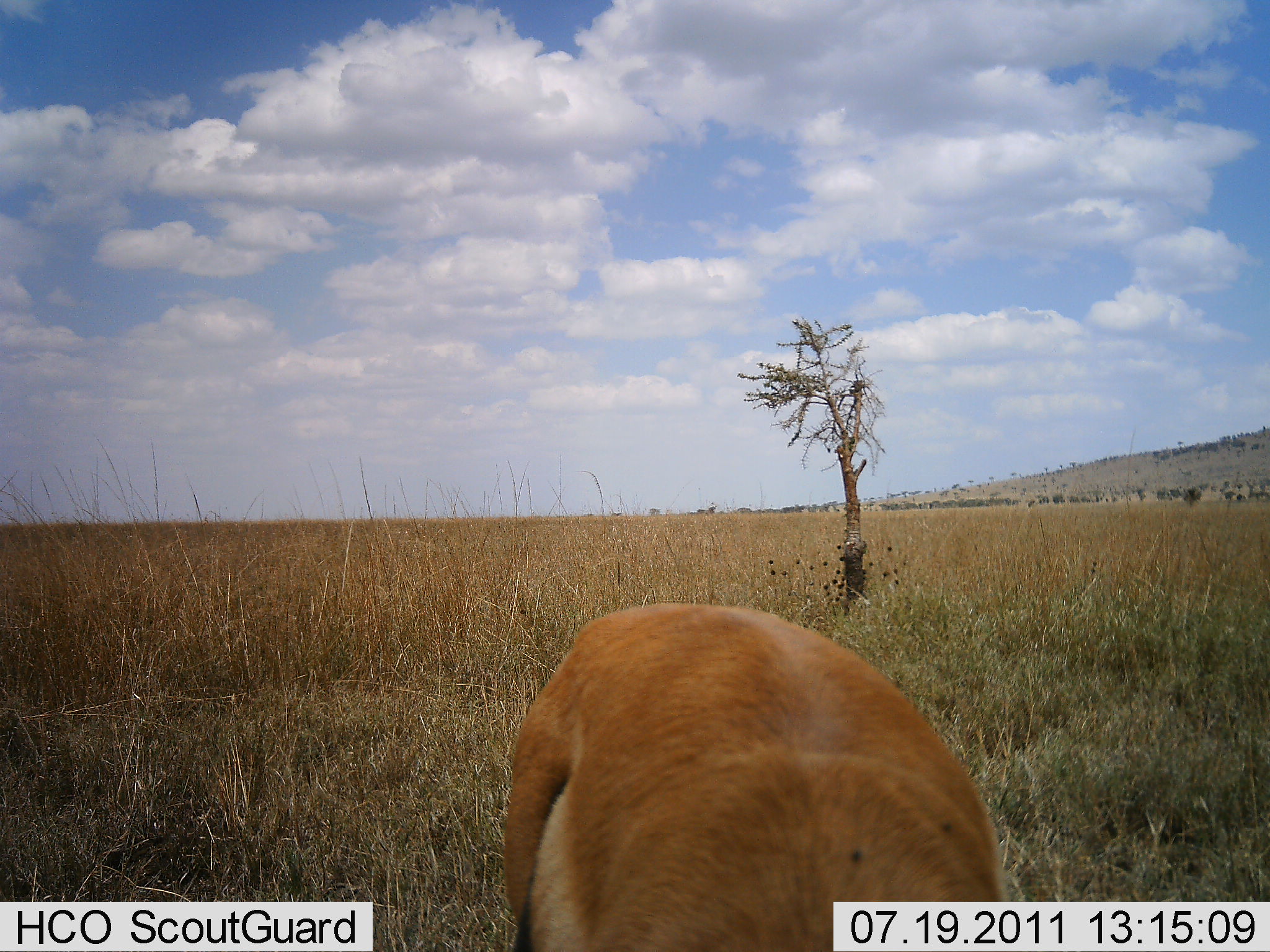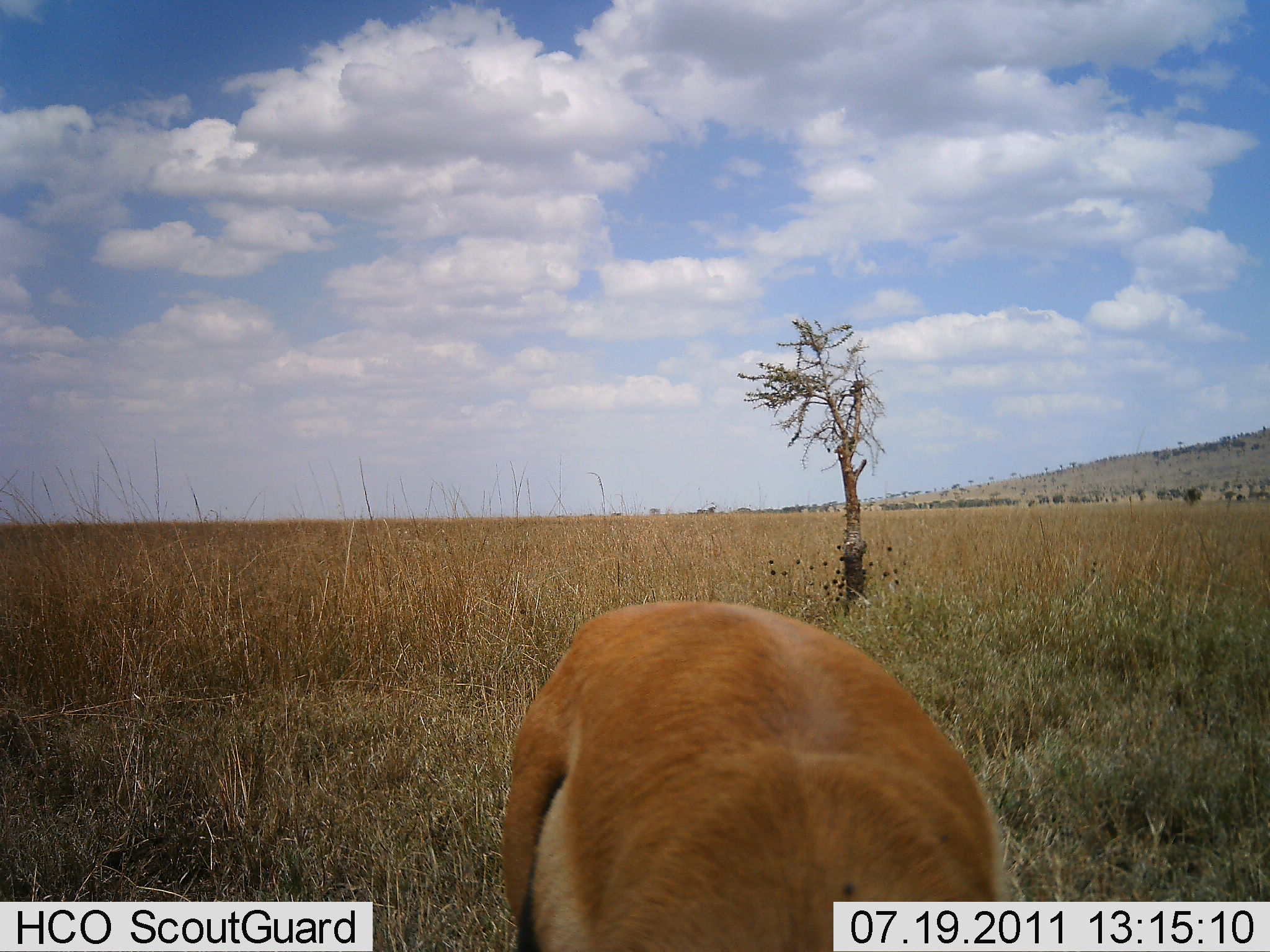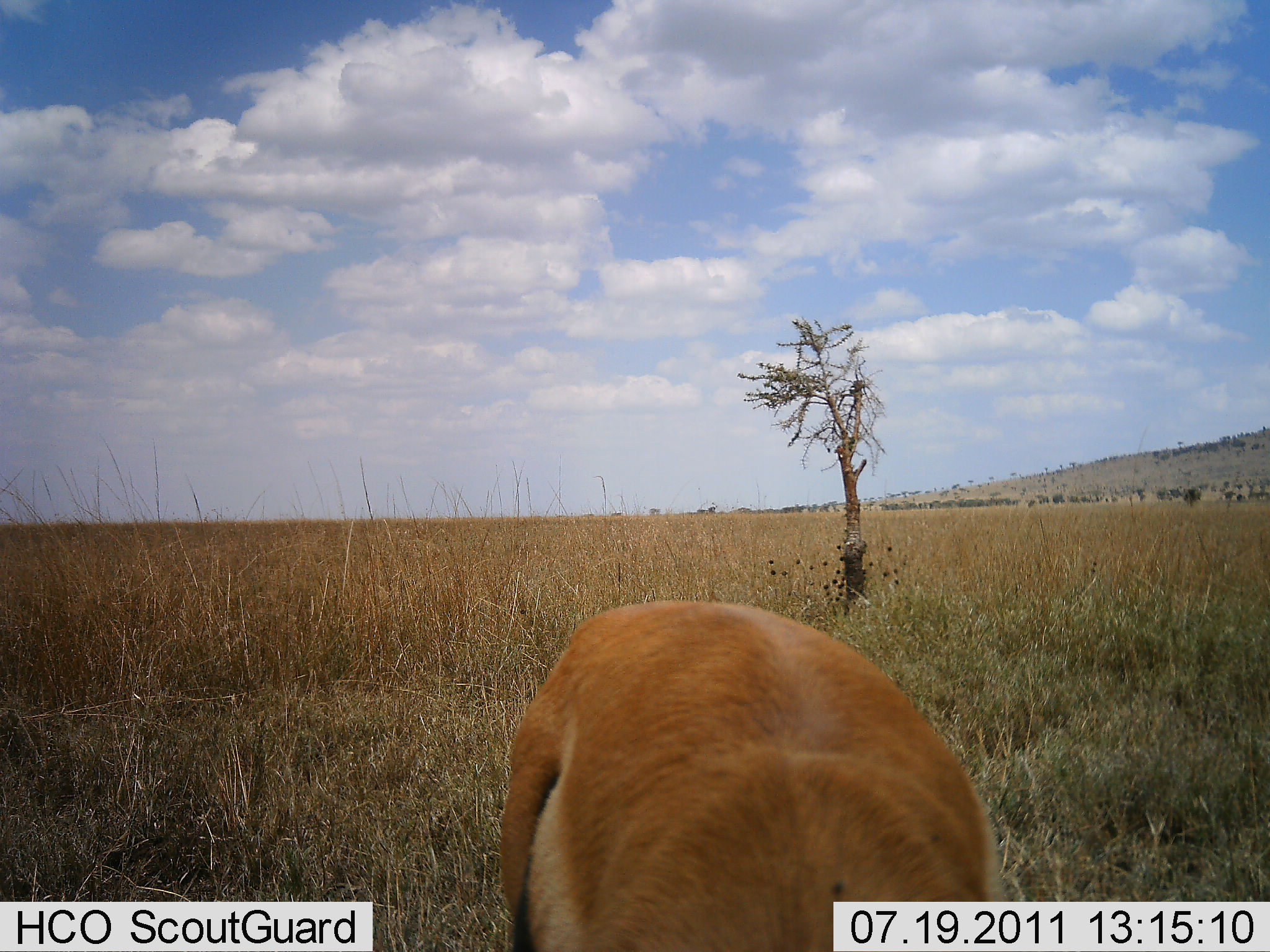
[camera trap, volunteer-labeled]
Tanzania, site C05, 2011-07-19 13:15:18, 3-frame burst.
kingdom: Animalia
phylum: Chordata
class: Mammalia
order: Artiodactyla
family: Bovidae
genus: Eudorcas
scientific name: Eudorcas thomsonii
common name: thomson's gazelle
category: gazellethomsons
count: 1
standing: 57%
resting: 0%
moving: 0%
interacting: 0%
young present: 0%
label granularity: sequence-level